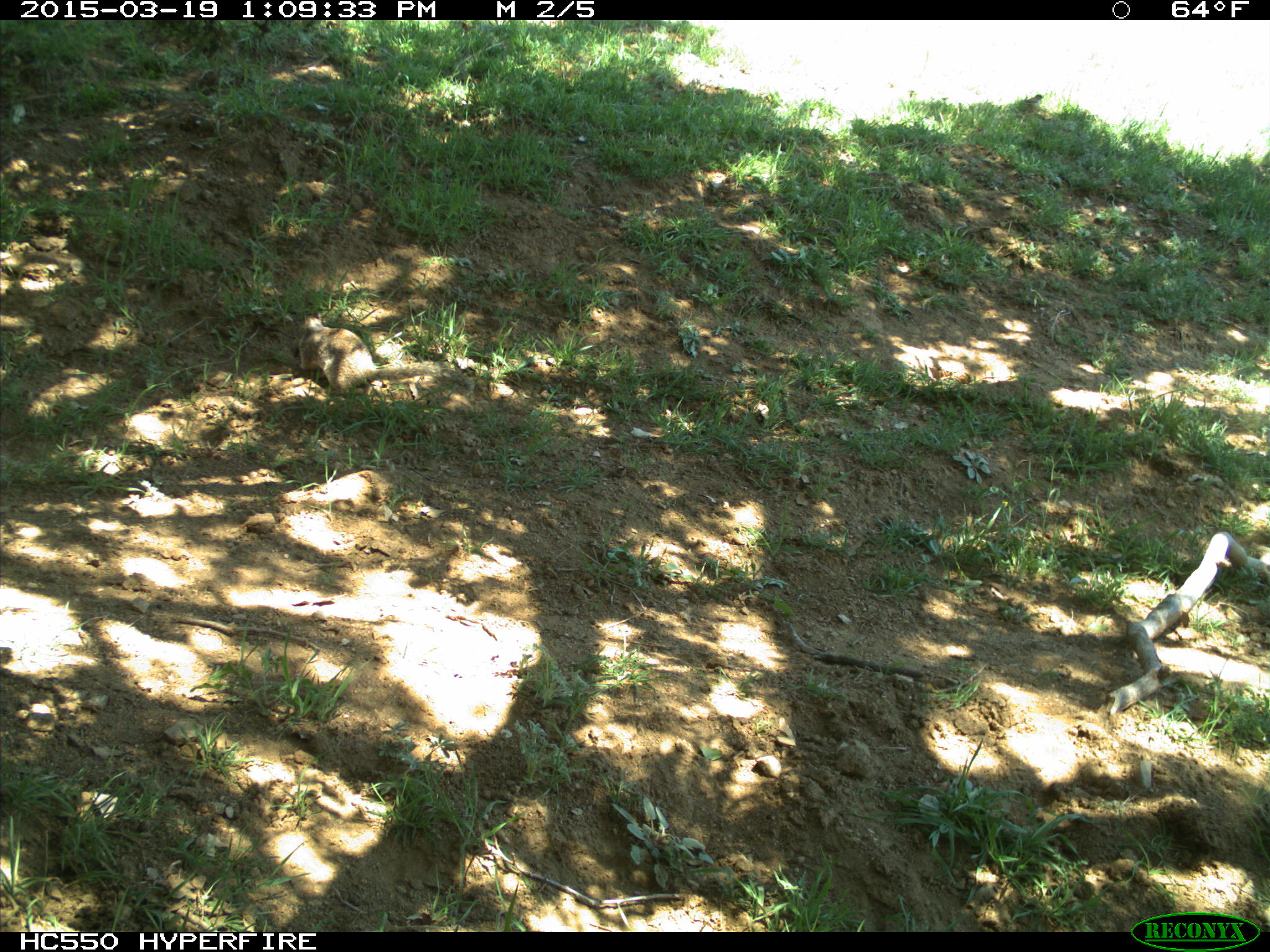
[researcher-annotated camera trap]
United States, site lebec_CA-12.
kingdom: Animalia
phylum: Chordata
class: Mammalia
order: Rodentia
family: Sciuridae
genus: Otospermophilus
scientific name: Otospermophilus beecheyi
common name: california ground squirrel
Otospermophilus beecheyi (california ground squirrel).